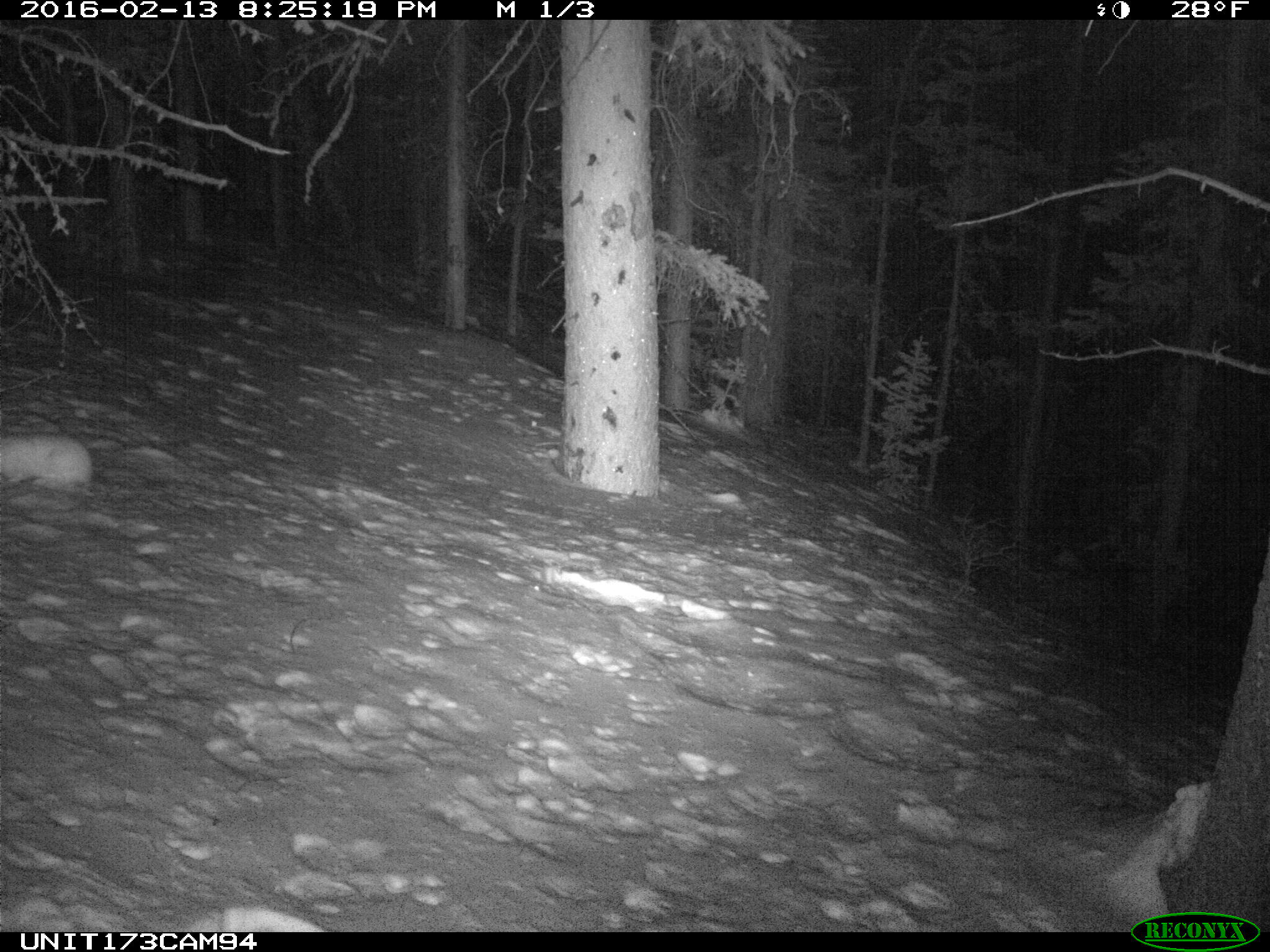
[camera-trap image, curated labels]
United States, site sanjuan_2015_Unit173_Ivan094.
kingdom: Animalia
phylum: Chordata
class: Mammalia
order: Lagomorpha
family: Leporidae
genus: Lepus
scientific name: Lepus americanus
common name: snowshoe hare